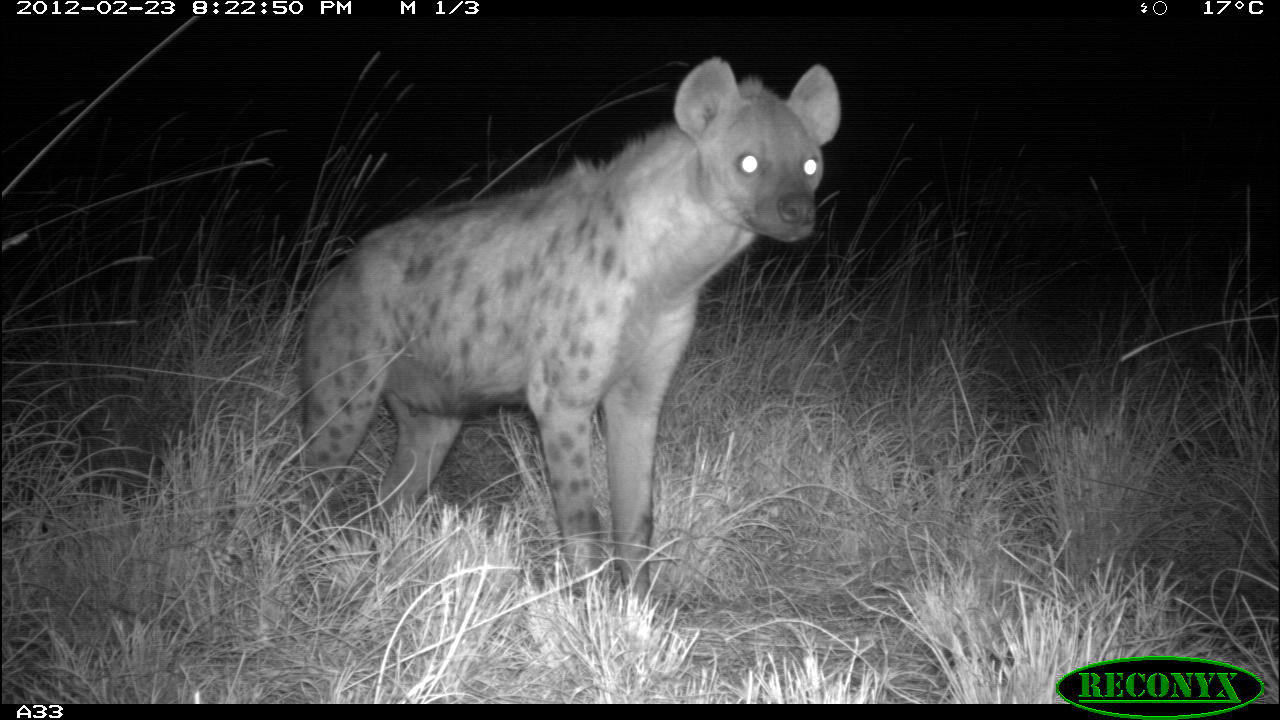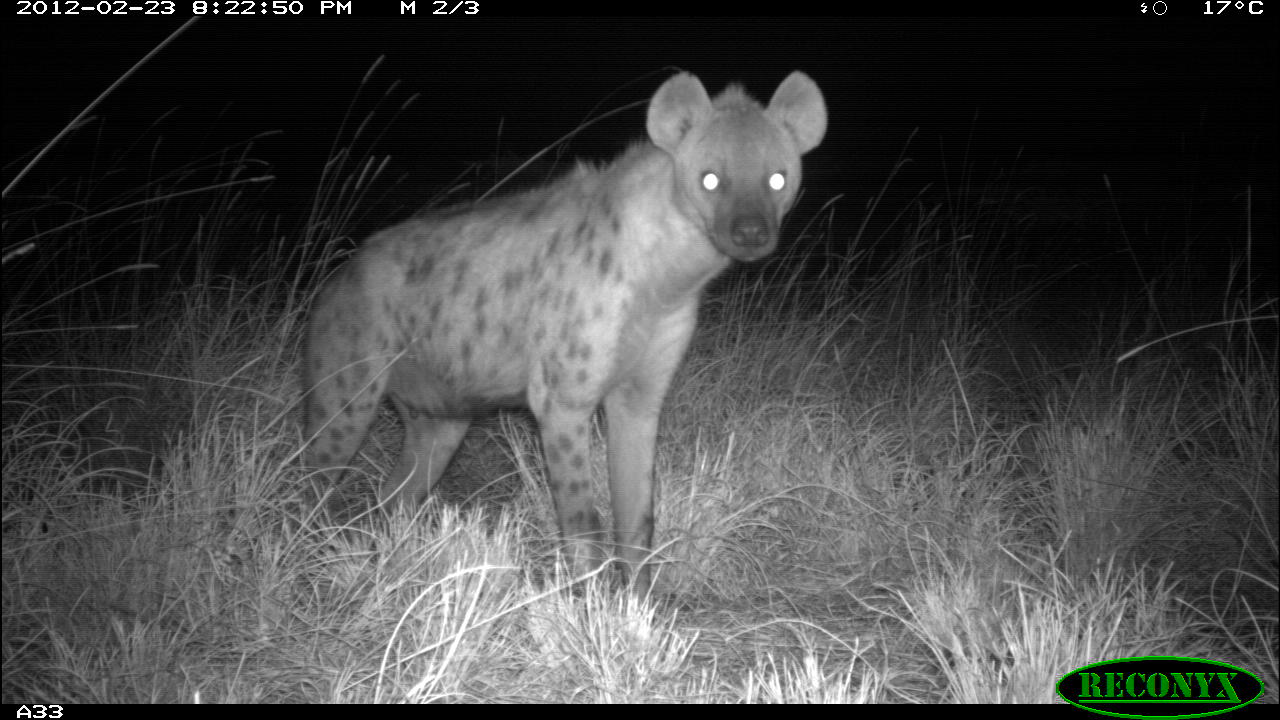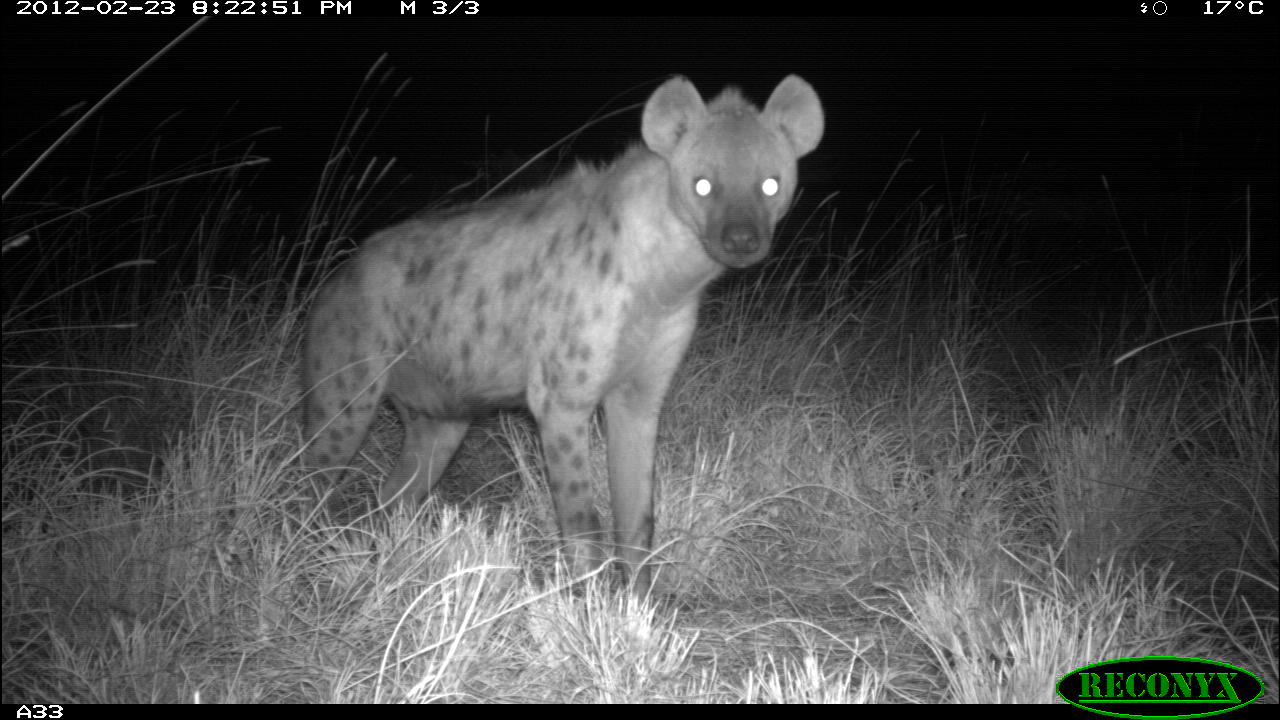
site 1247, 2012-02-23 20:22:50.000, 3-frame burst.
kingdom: Animalia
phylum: Chordata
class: Mammalia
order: Carnivora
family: Hyaenidae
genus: Crocuta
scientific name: Crocuta crocuta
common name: spotted hyena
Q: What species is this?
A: Crocuta crocuta (spotted hyena).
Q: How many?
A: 1.